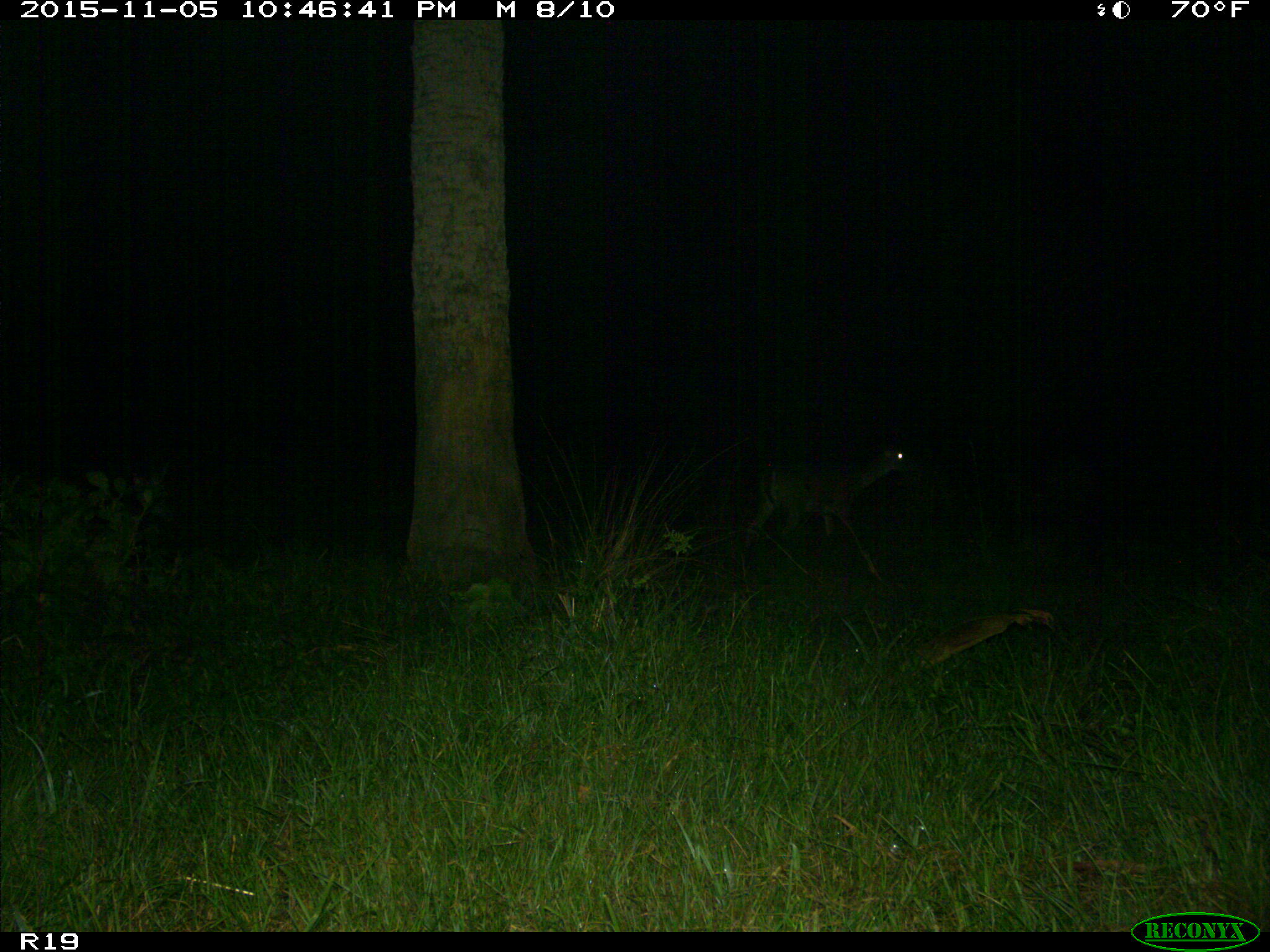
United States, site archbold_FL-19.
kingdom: Animalia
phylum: Chordata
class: Mammalia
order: Artiodactyla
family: Cervidae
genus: Odocoileus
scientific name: Odocoileus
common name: deer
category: unidentified deer